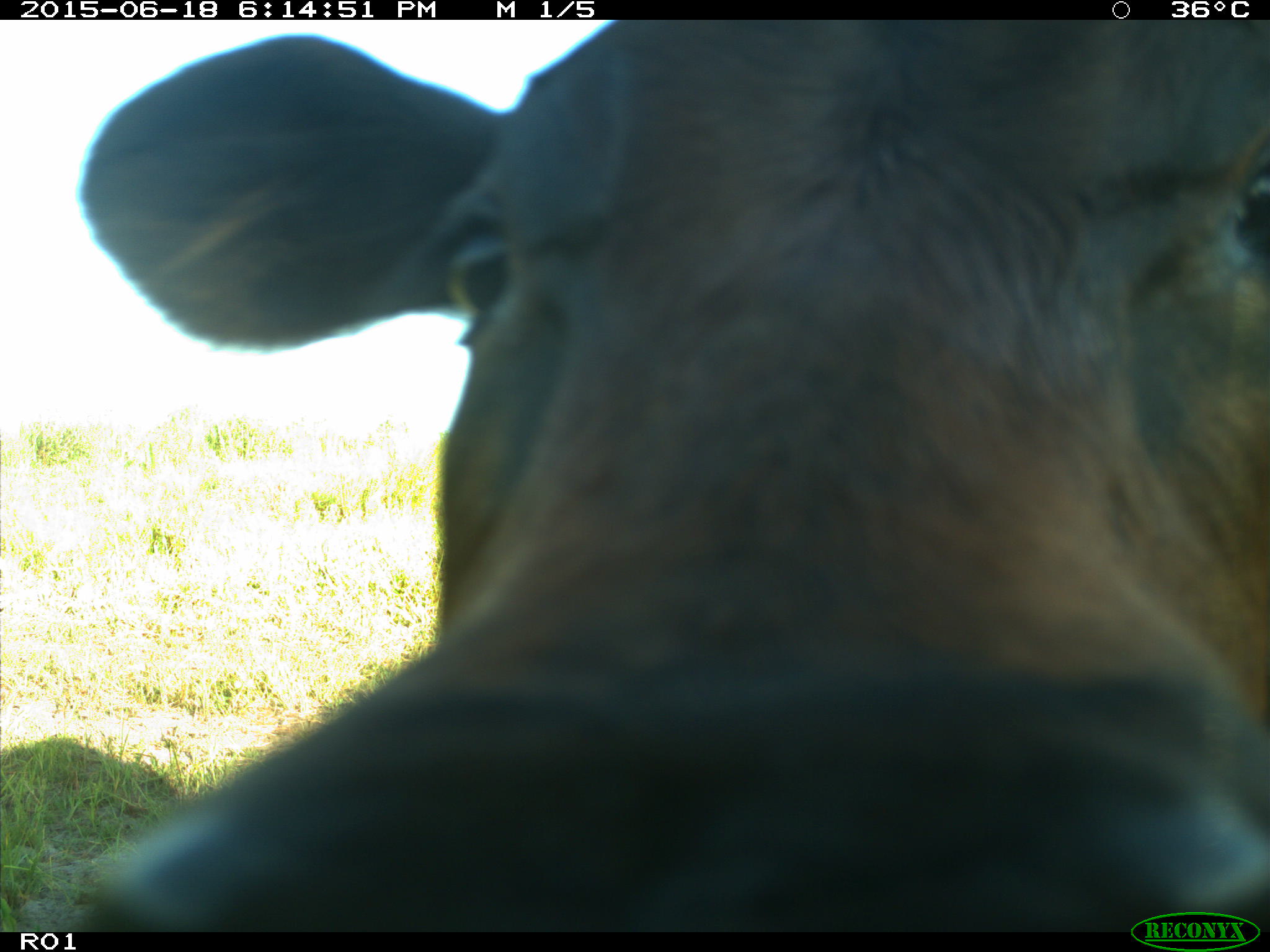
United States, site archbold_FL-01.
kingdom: Animalia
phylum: Chordata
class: Mammalia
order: Artiodactyla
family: Bovidae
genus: Bos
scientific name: Bos taurus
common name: domestic cow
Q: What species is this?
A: Bos taurus (domestic cow).